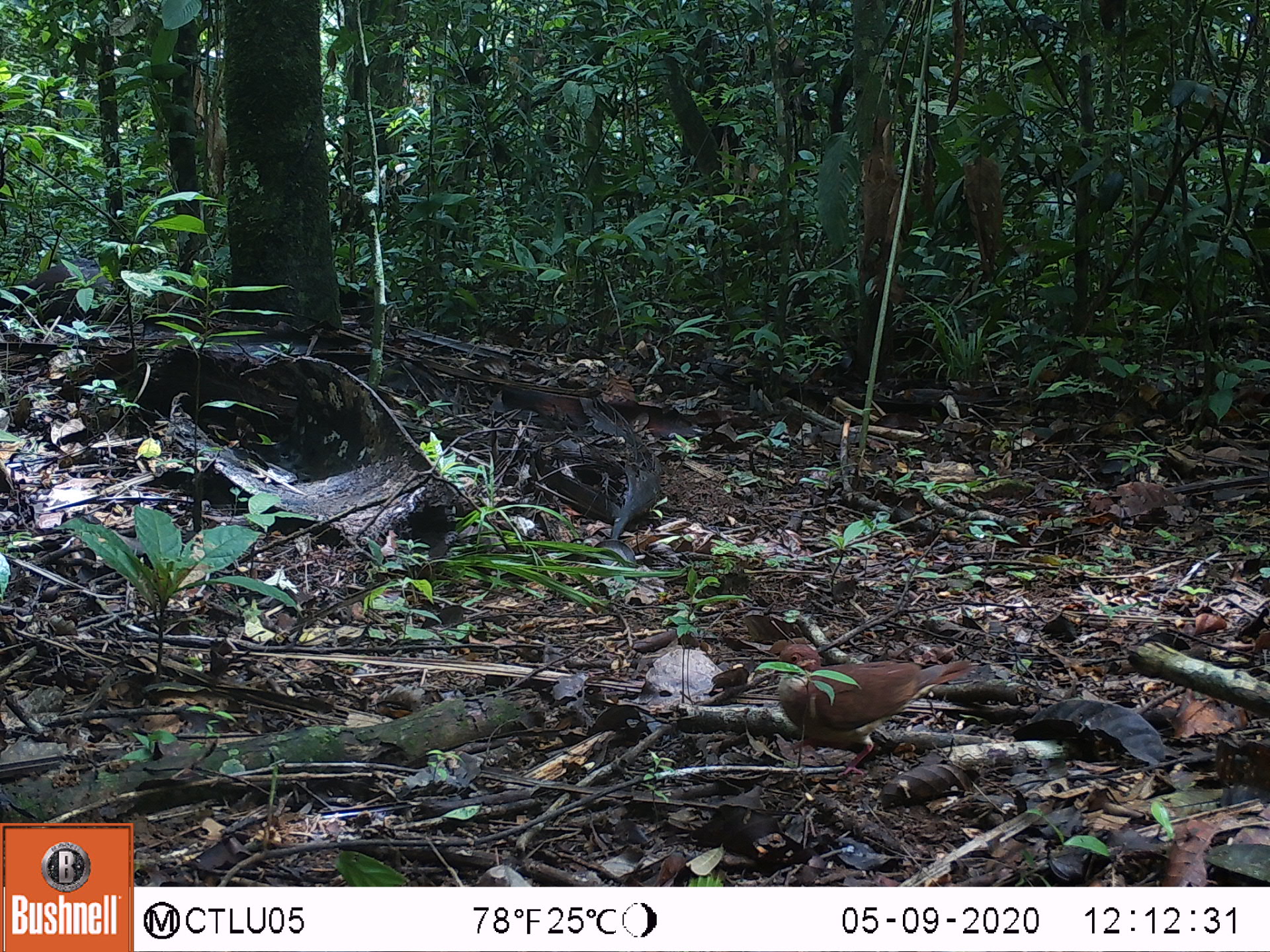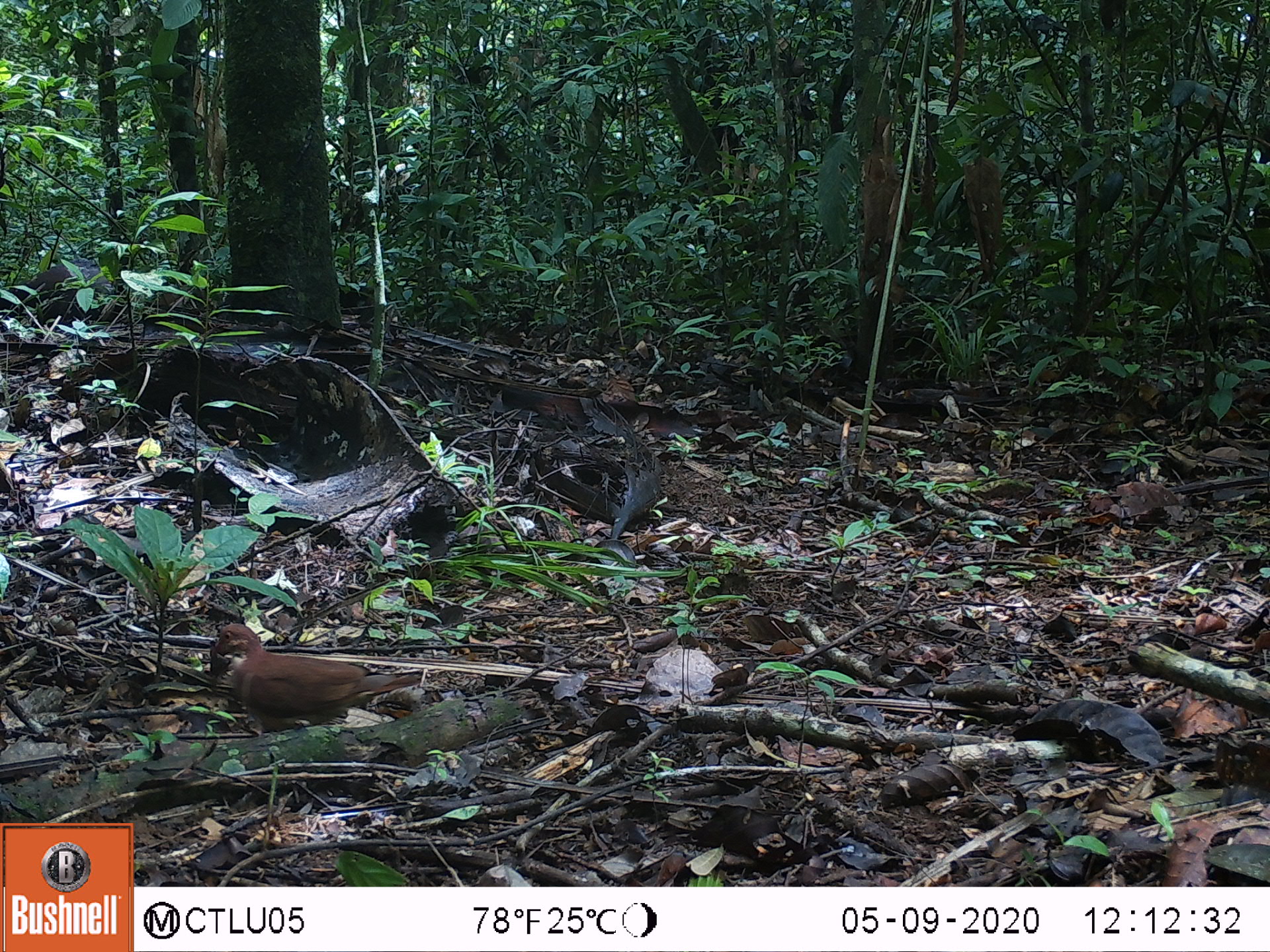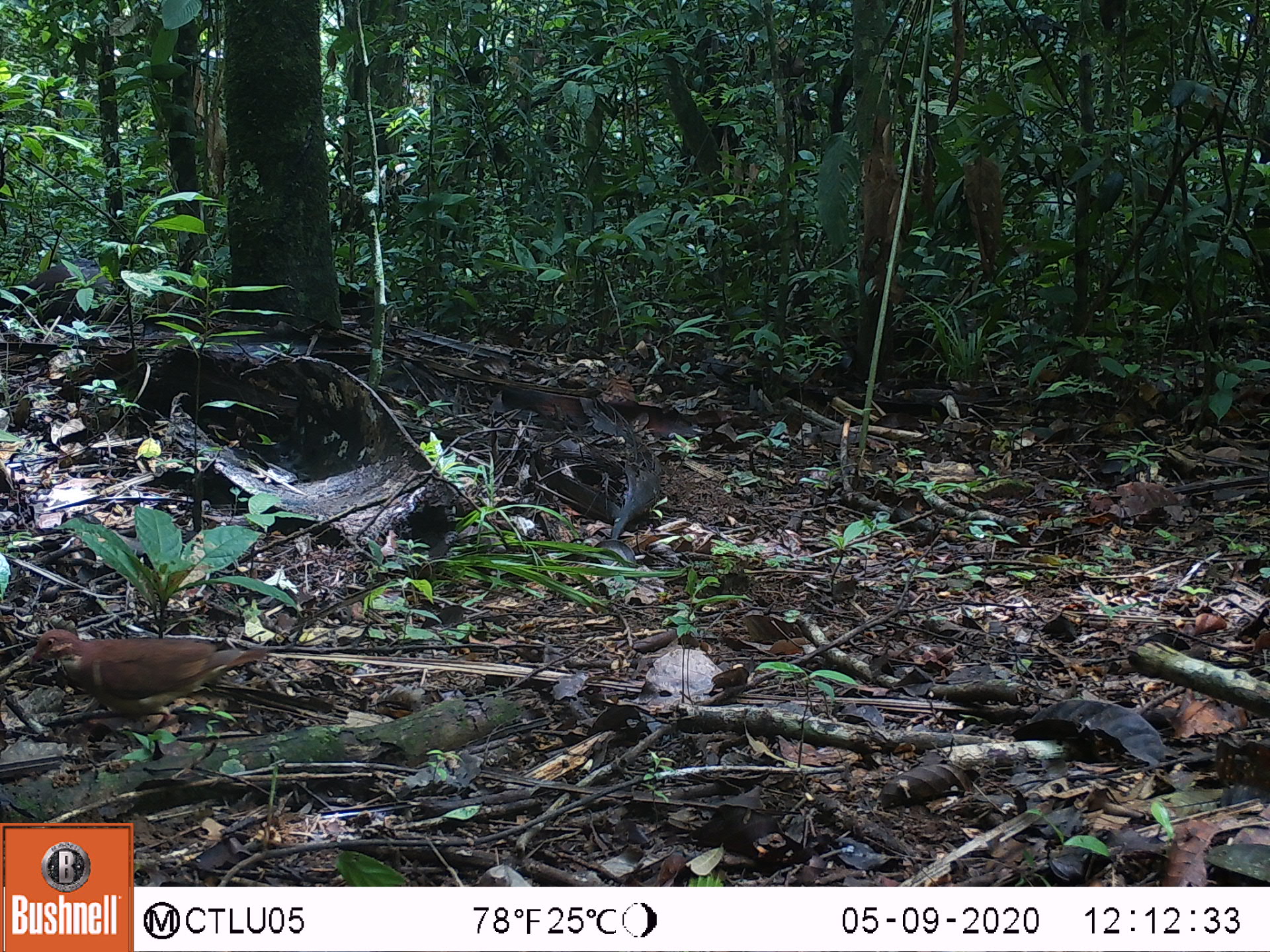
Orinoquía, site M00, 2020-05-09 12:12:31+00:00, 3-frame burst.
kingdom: Animalia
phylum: Chordata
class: Aves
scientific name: Aves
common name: bird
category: unknown bird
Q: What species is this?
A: Unknown bird (bird) (Aves).